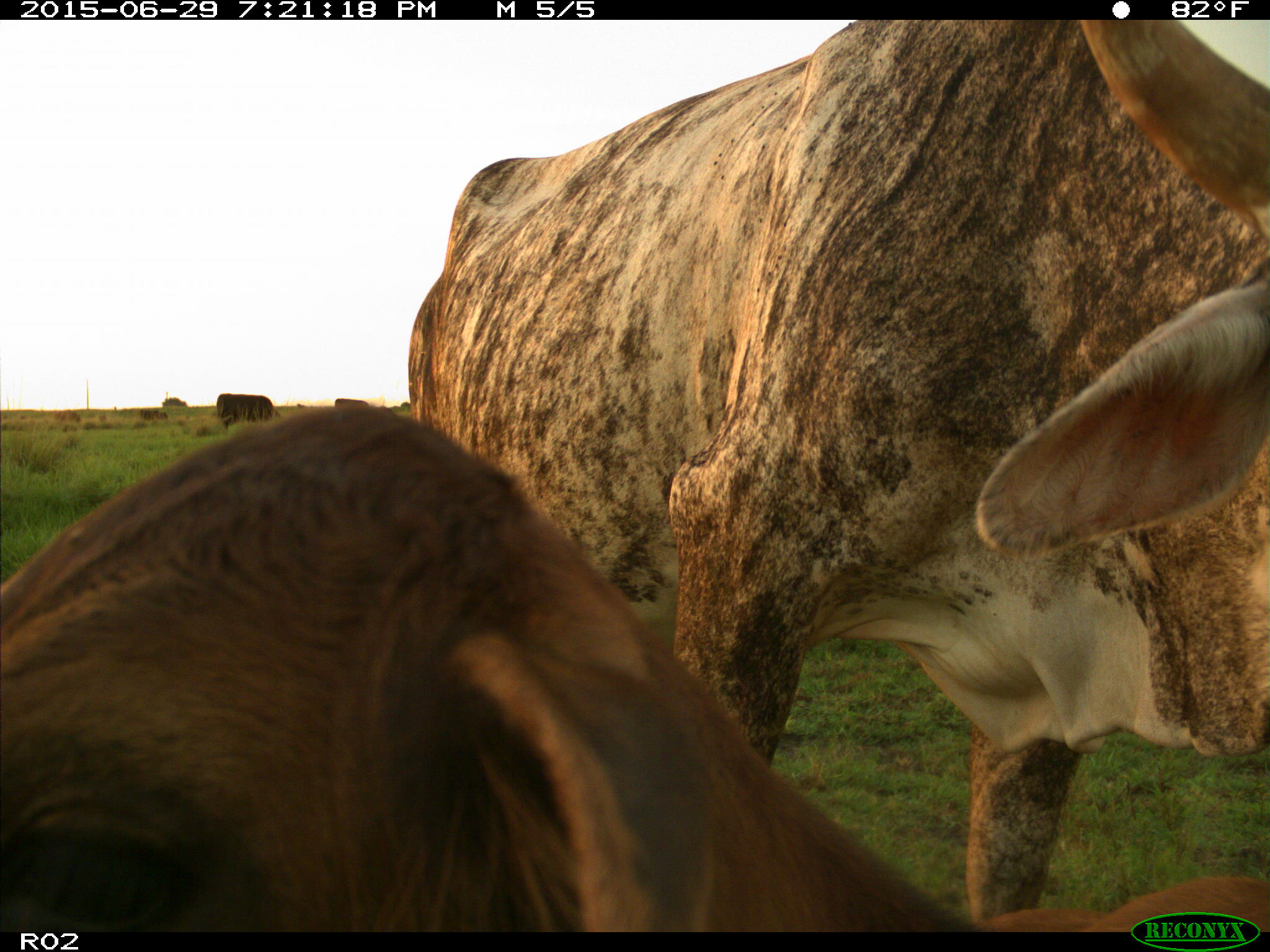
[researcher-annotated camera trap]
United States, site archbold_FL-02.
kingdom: Animalia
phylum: Chordata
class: Mammalia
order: Artiodactyla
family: Bovidae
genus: Bos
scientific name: Bos taurus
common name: domestic cow